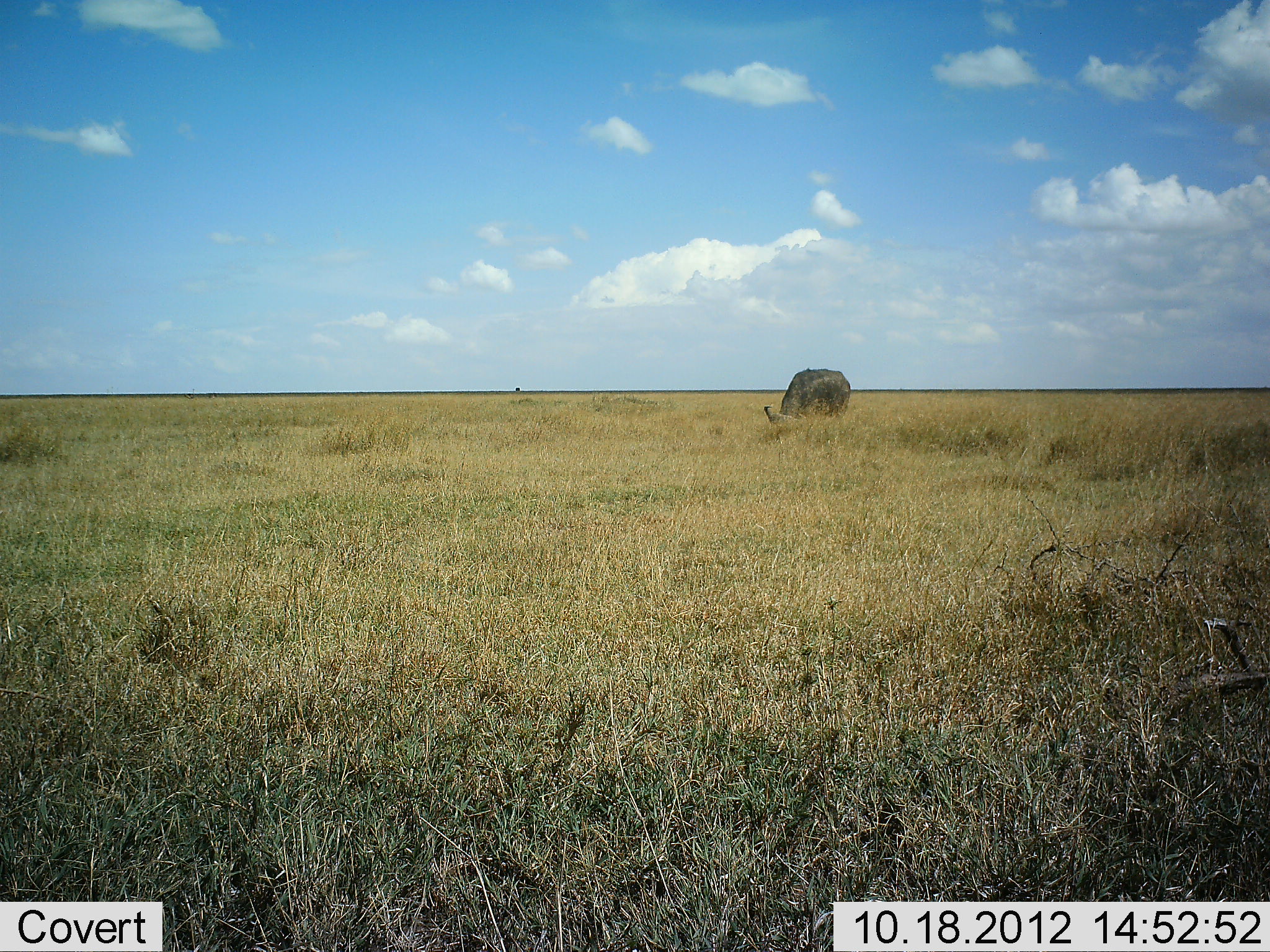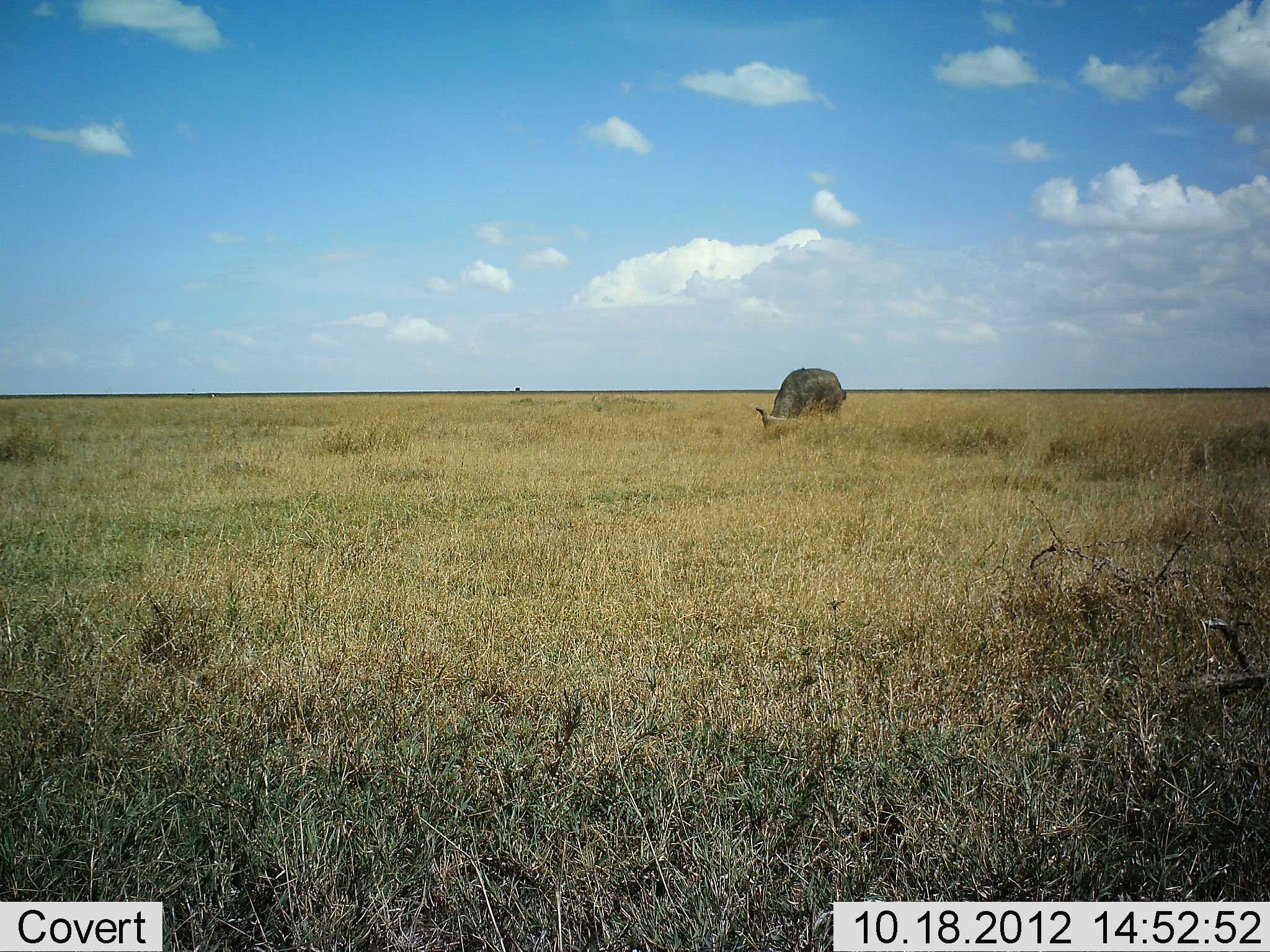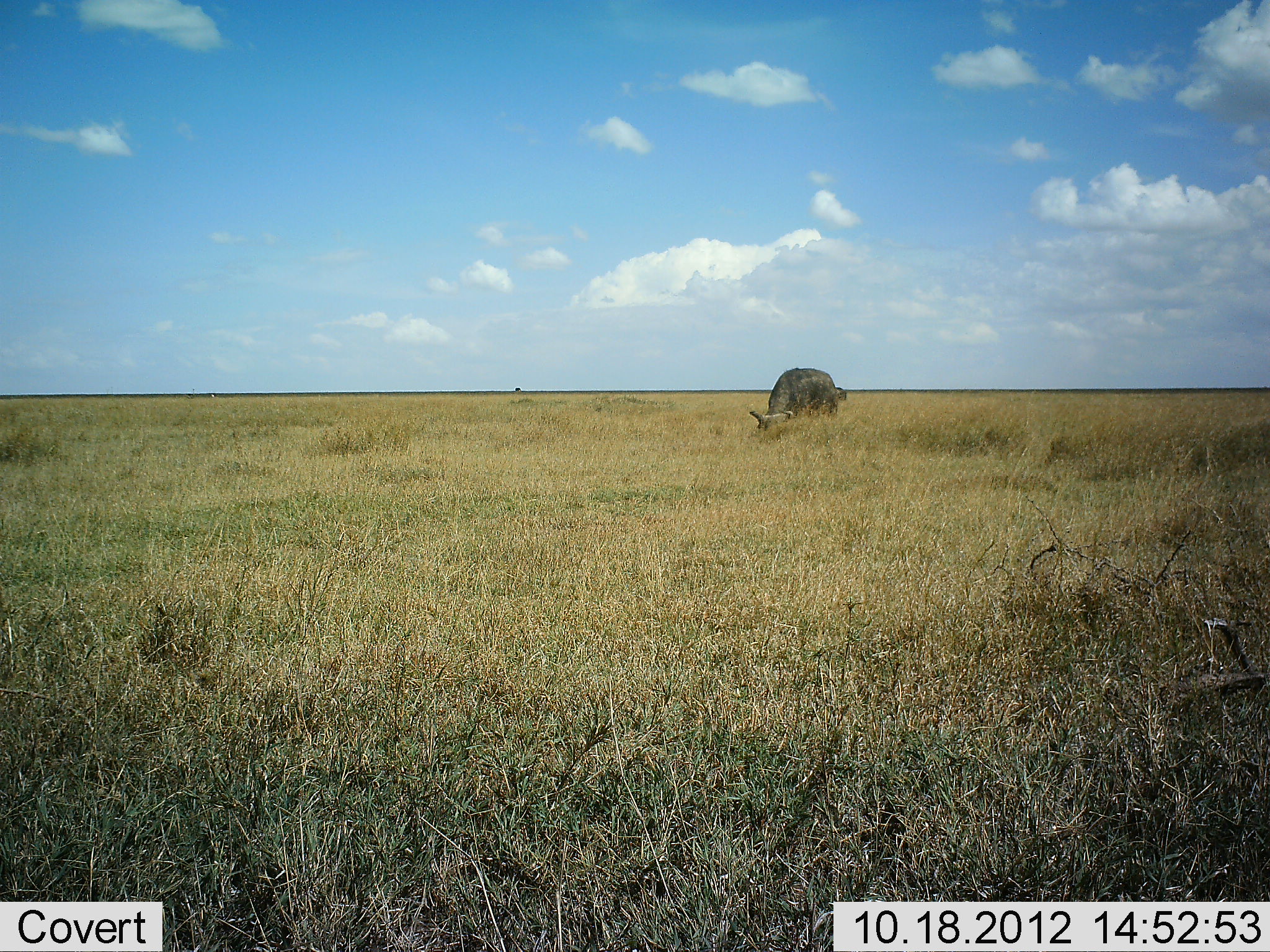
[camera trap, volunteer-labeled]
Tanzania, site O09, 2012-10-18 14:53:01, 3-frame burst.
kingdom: Animalia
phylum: Chordata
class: Mammalia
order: Artiodactyla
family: Bovidae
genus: Syncerus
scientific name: Syncerus caffer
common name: cape buffalo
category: buffalo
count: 1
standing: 30%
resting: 0%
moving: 0%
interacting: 0%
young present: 0%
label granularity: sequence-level